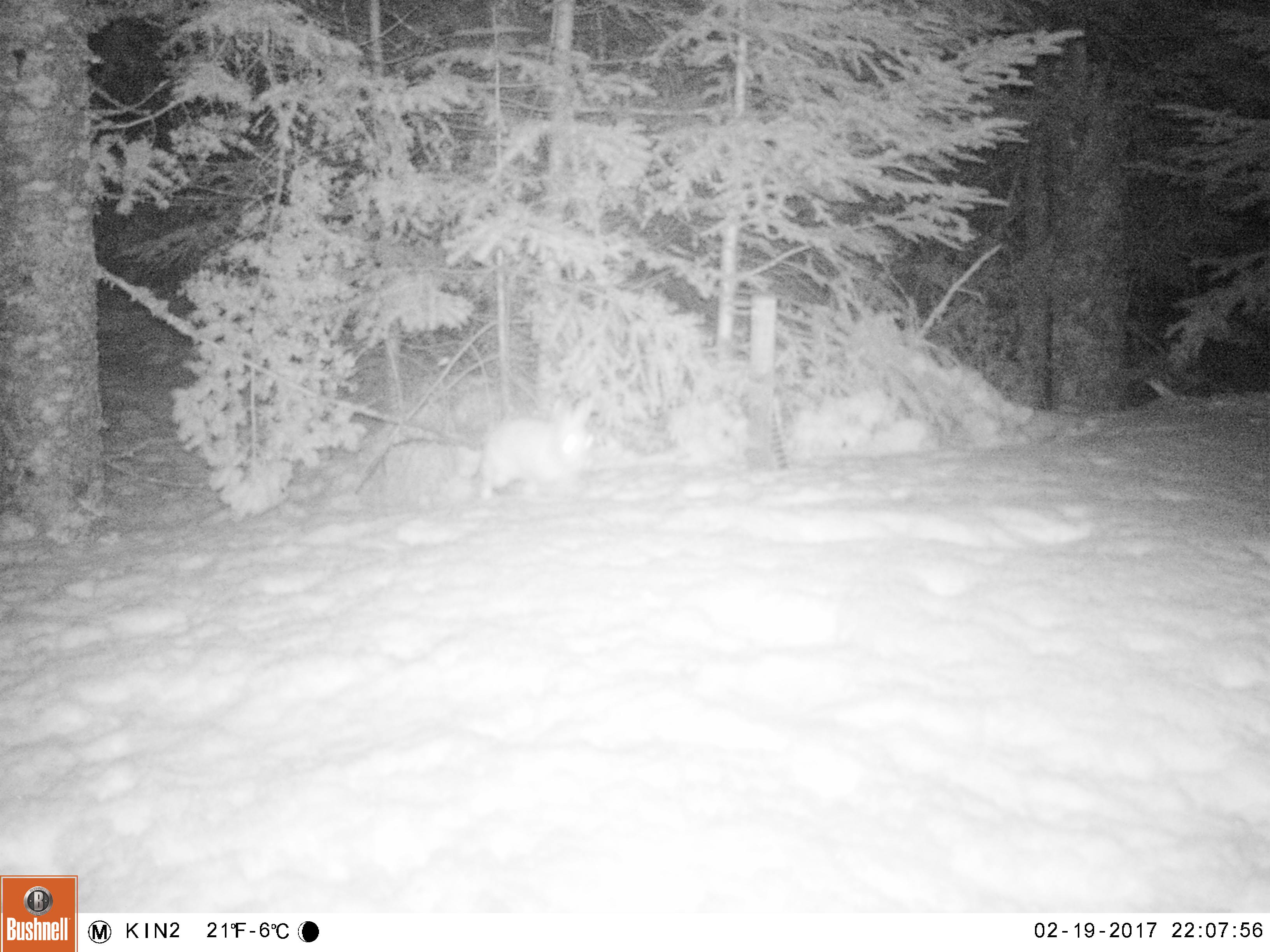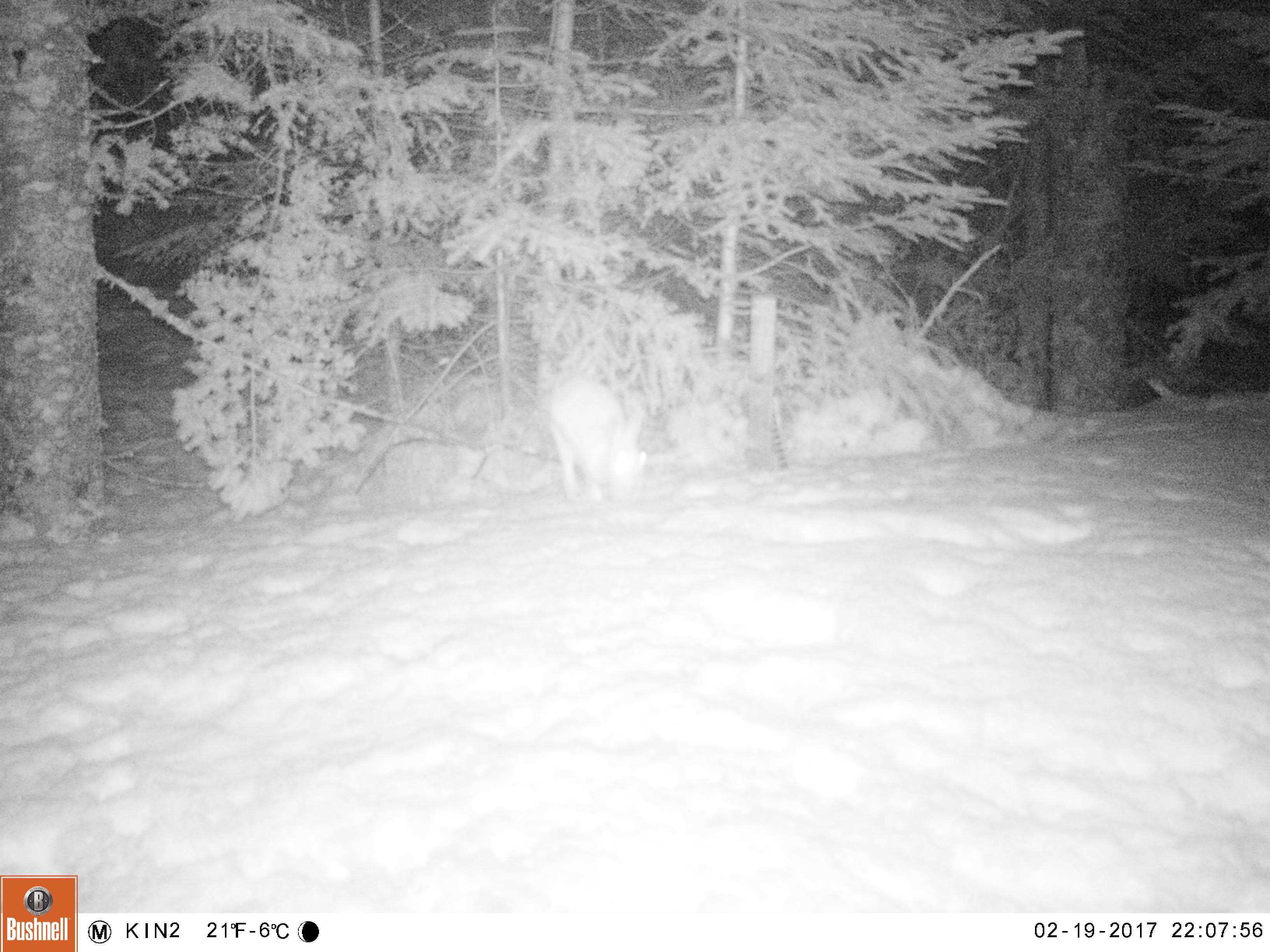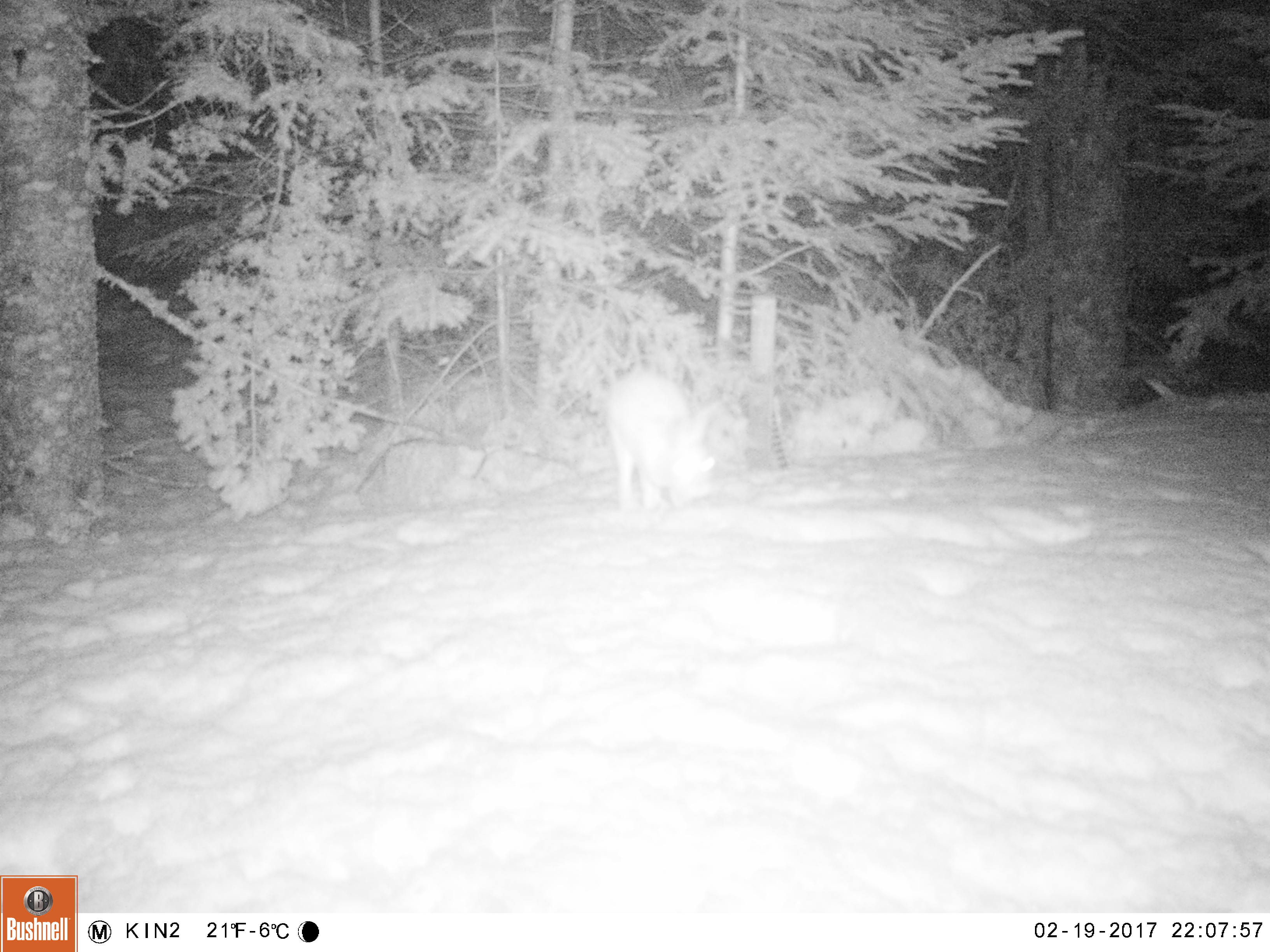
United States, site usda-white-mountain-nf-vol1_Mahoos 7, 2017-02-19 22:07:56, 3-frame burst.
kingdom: Animalia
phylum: Chordata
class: Mammalia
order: Lagomorpha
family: Leporidae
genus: Lepus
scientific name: Lepus americanus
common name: snowshoe hare